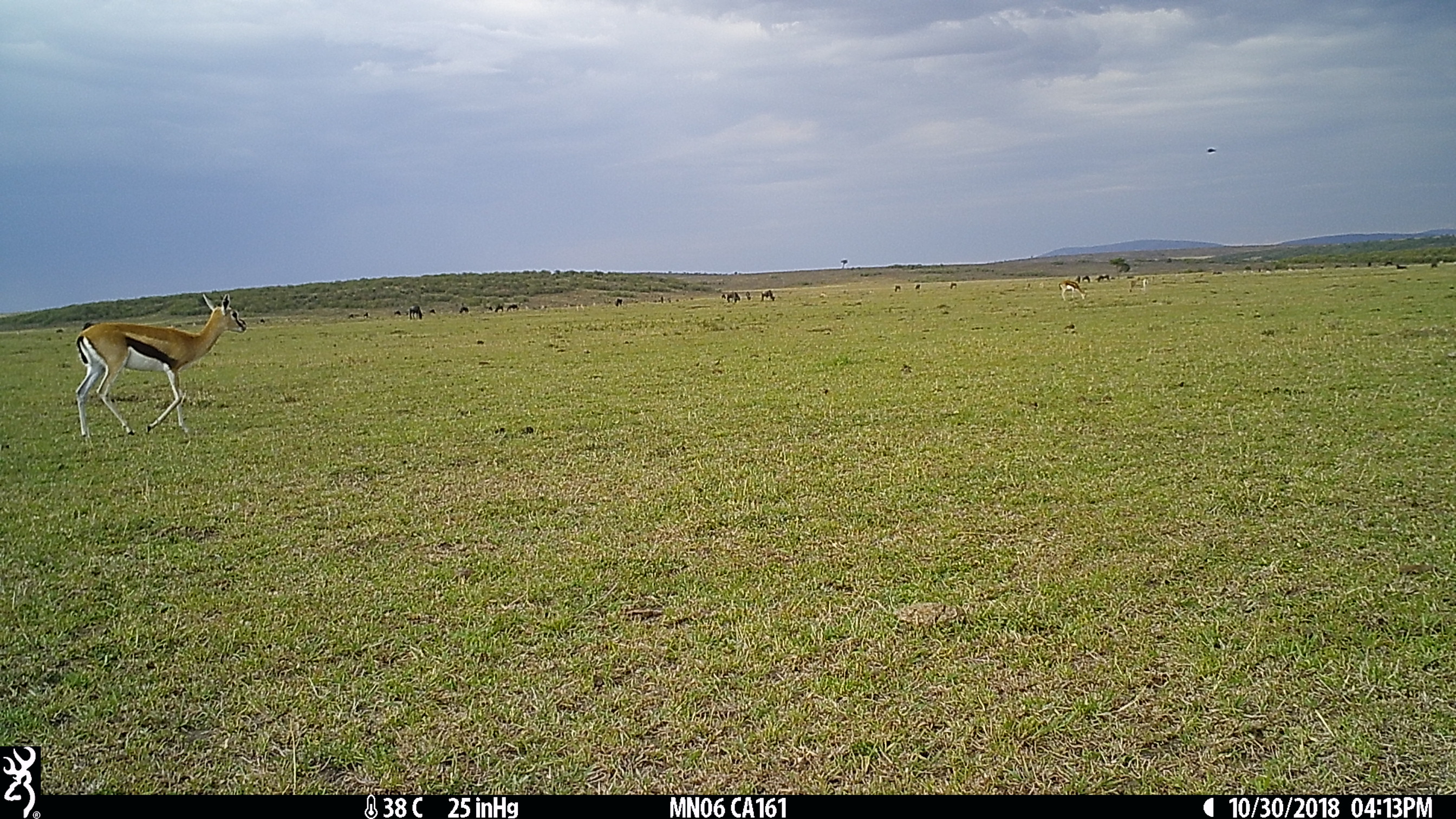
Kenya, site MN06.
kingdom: Animalia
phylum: Chordata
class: Mammalia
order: Artiodactyla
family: Bovidae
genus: Eudorcas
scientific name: Eudorcas thomsonii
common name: thomon's gazelle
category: gazelle thomsons